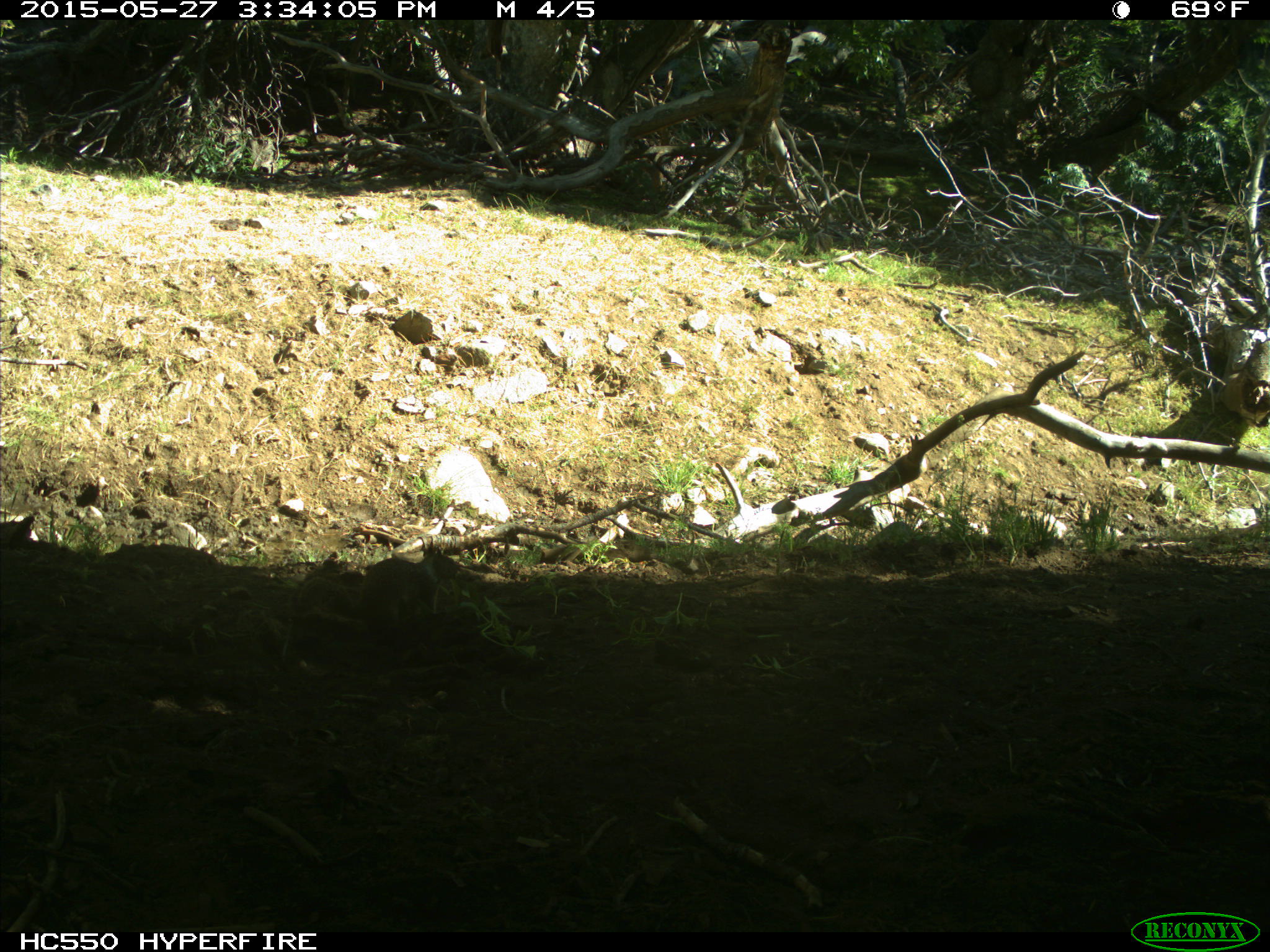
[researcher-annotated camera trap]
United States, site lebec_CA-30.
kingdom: Animalia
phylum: Chordata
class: Mammalia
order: Rodentia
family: Sciuridae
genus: Otospermophilus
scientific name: Otospermophilus beecheyi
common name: california ground squirrel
Otospermophilus beecheyi (california ground squirrel).